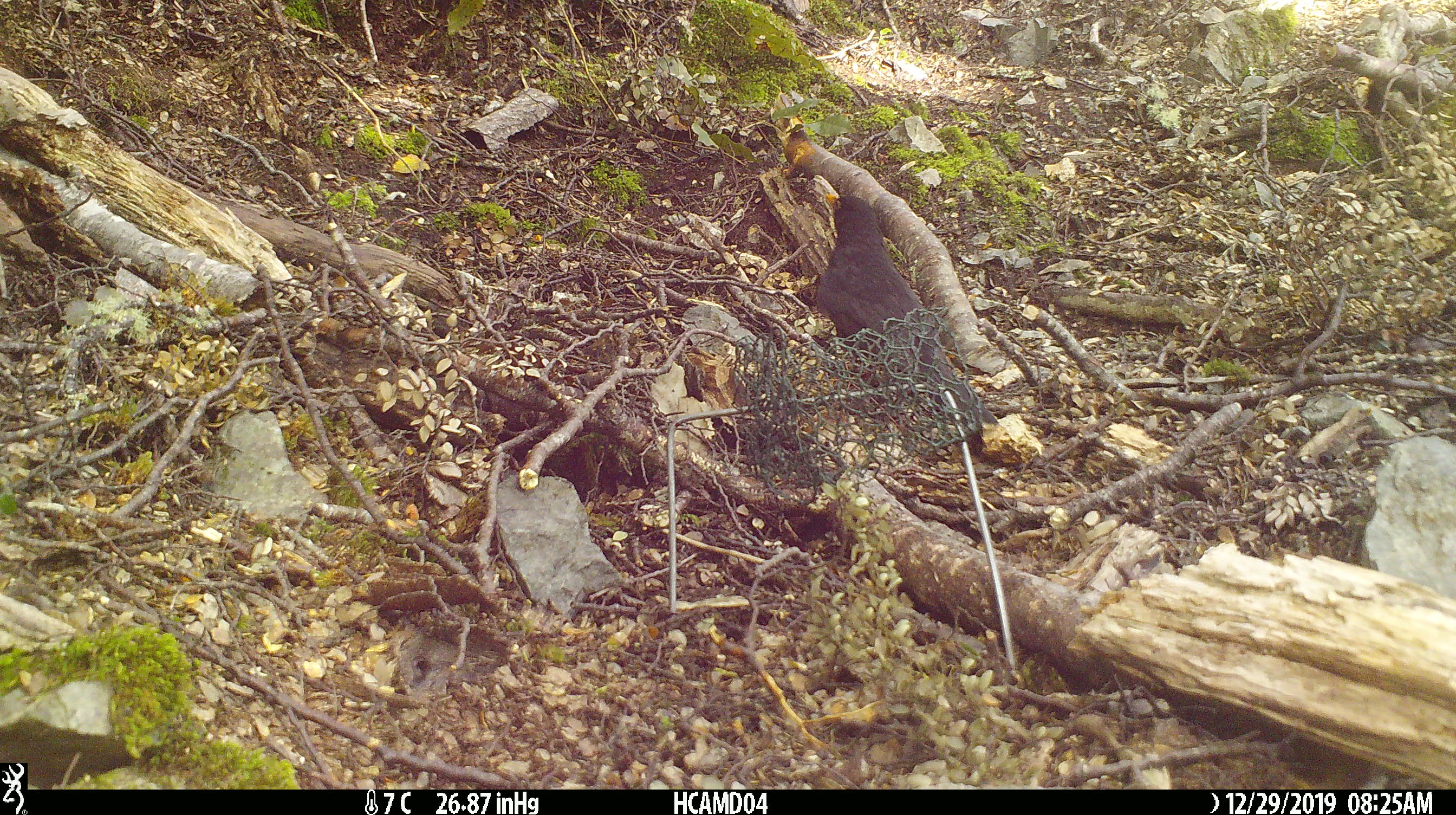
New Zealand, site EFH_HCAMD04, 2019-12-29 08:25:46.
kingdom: Animalia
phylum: Chordata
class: Aves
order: Passeriformes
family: Turdidae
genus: Turdus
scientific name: Turdus merula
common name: eurasian blackbird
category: blackbird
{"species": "blackbird (eurasian blackbird) (Turdus merula)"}